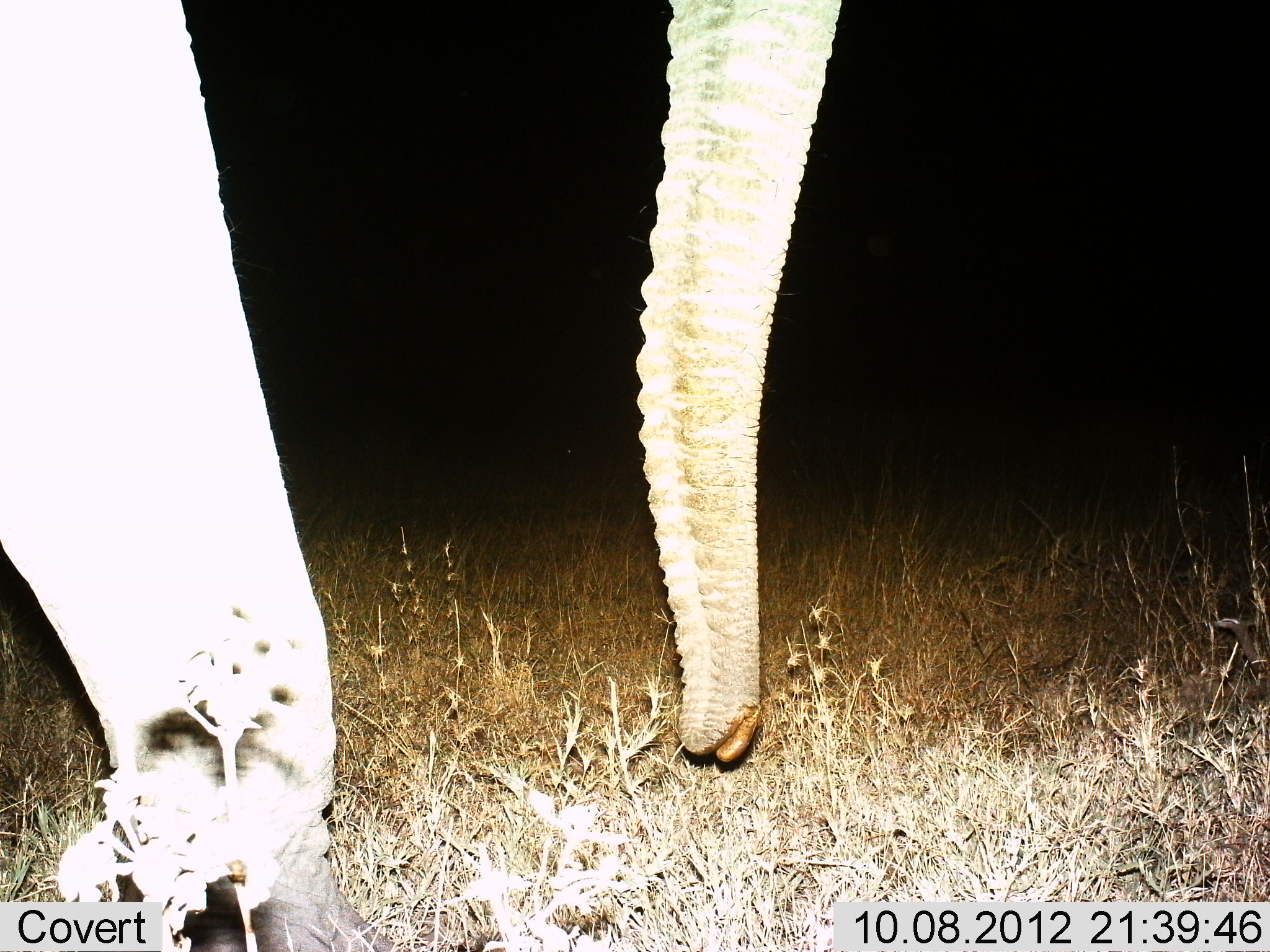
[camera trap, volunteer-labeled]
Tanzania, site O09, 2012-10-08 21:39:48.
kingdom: Animalia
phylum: Chordata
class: Mammalia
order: Proboscidea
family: Elephantidae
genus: Loxodonta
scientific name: Loxodonta africana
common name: african bush elephant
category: elephant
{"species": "elephant (african bush elephant) (Loxodonta africana)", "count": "1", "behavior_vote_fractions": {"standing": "70%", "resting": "0%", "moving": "30%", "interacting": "0%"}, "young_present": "0%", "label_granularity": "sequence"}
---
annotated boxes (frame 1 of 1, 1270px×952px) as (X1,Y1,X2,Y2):
animal: (0,0,845,951)